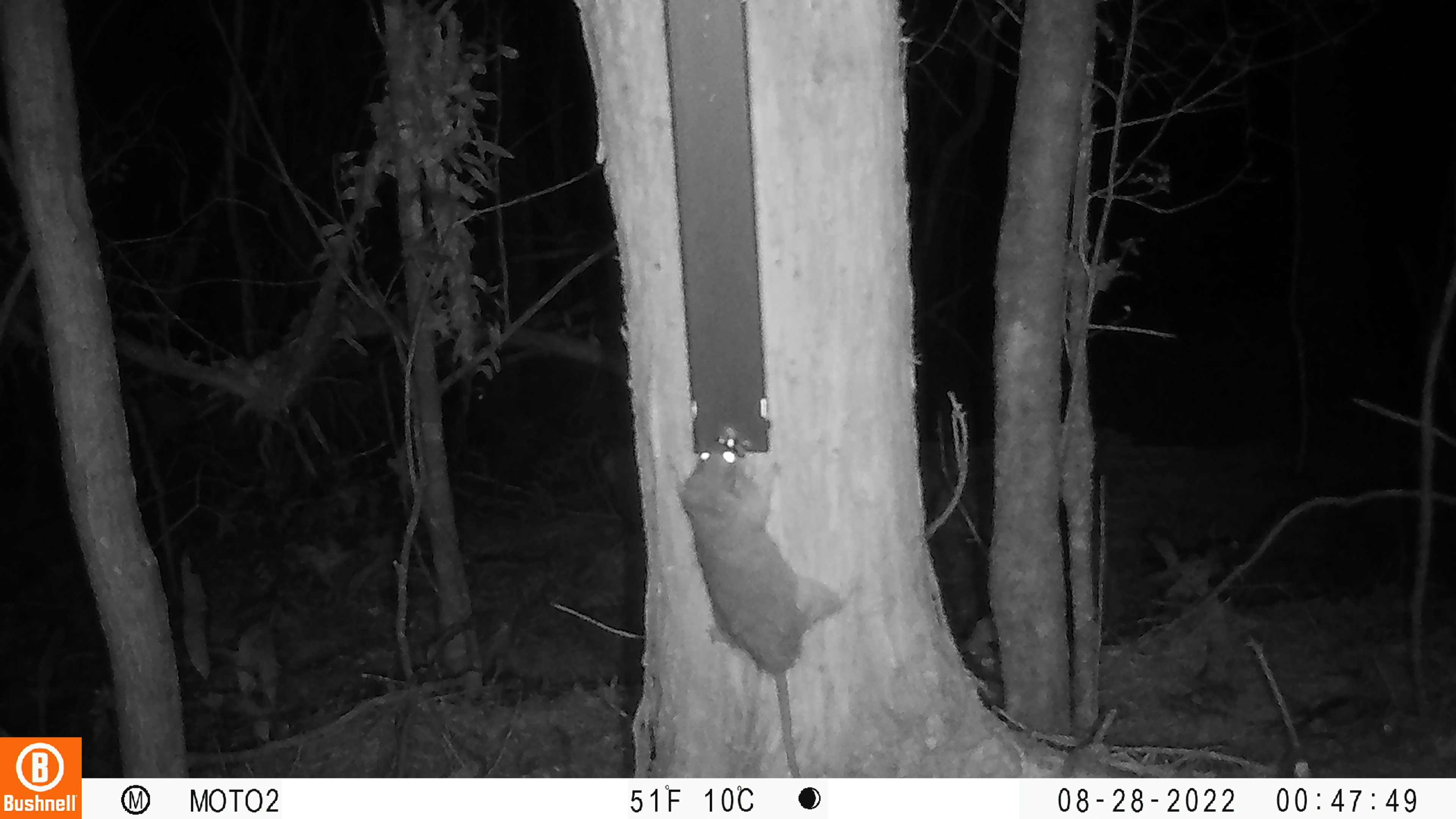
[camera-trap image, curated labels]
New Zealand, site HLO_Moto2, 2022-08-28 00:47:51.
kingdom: Animalia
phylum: Chordata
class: Mammalia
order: Rodentia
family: Muridae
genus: Rattus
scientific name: Rattus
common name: rat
Rat (Rattus).